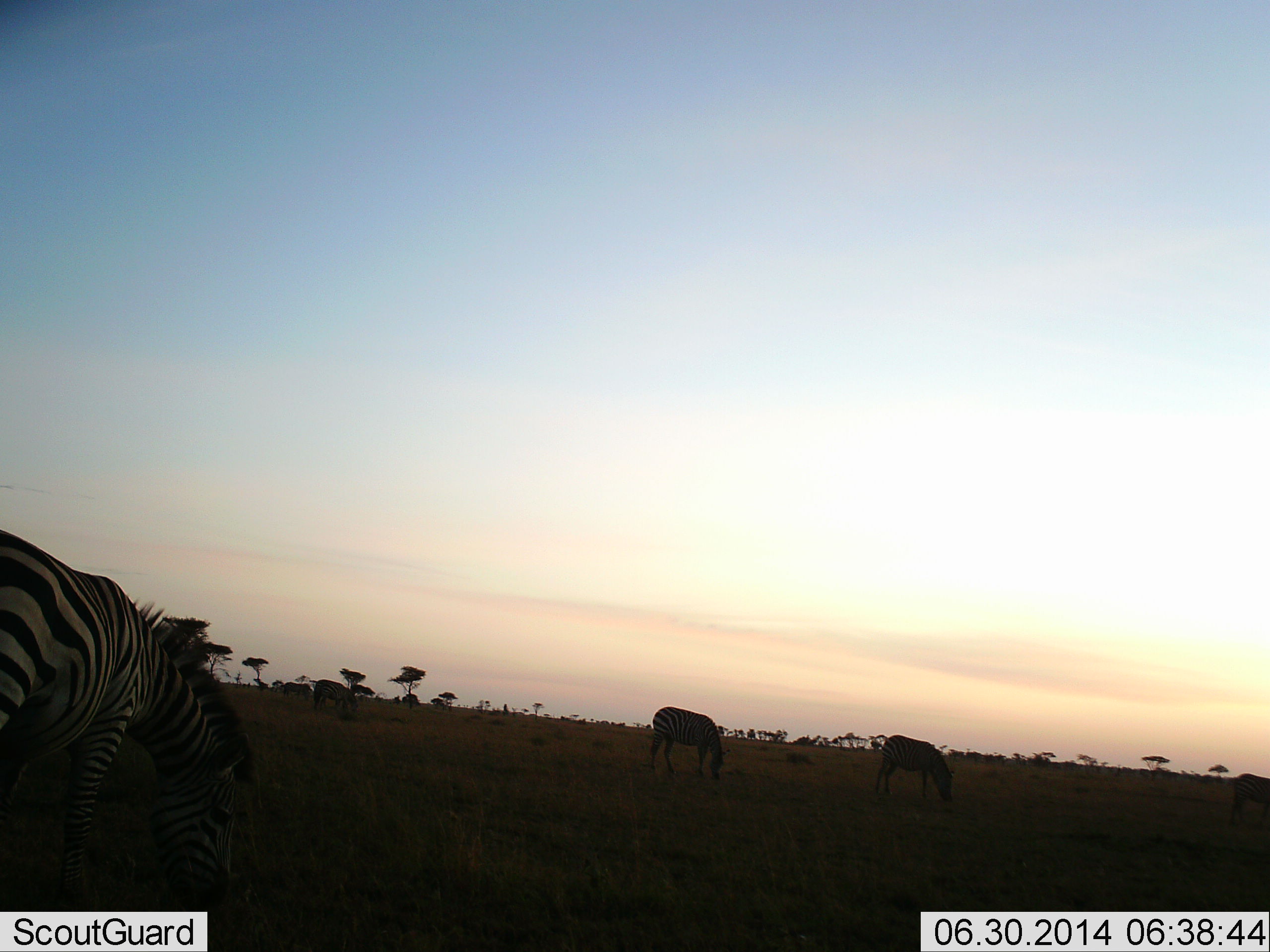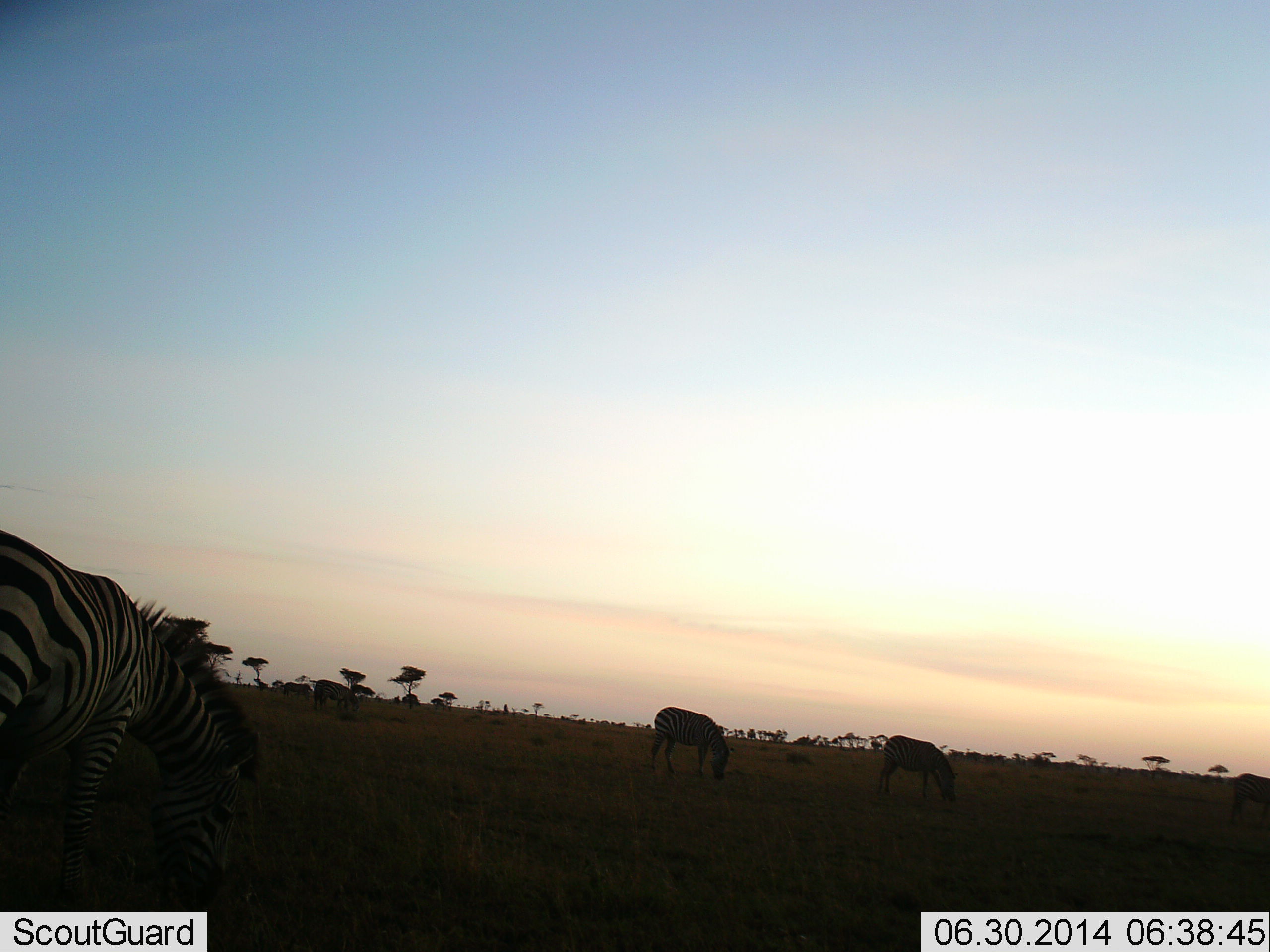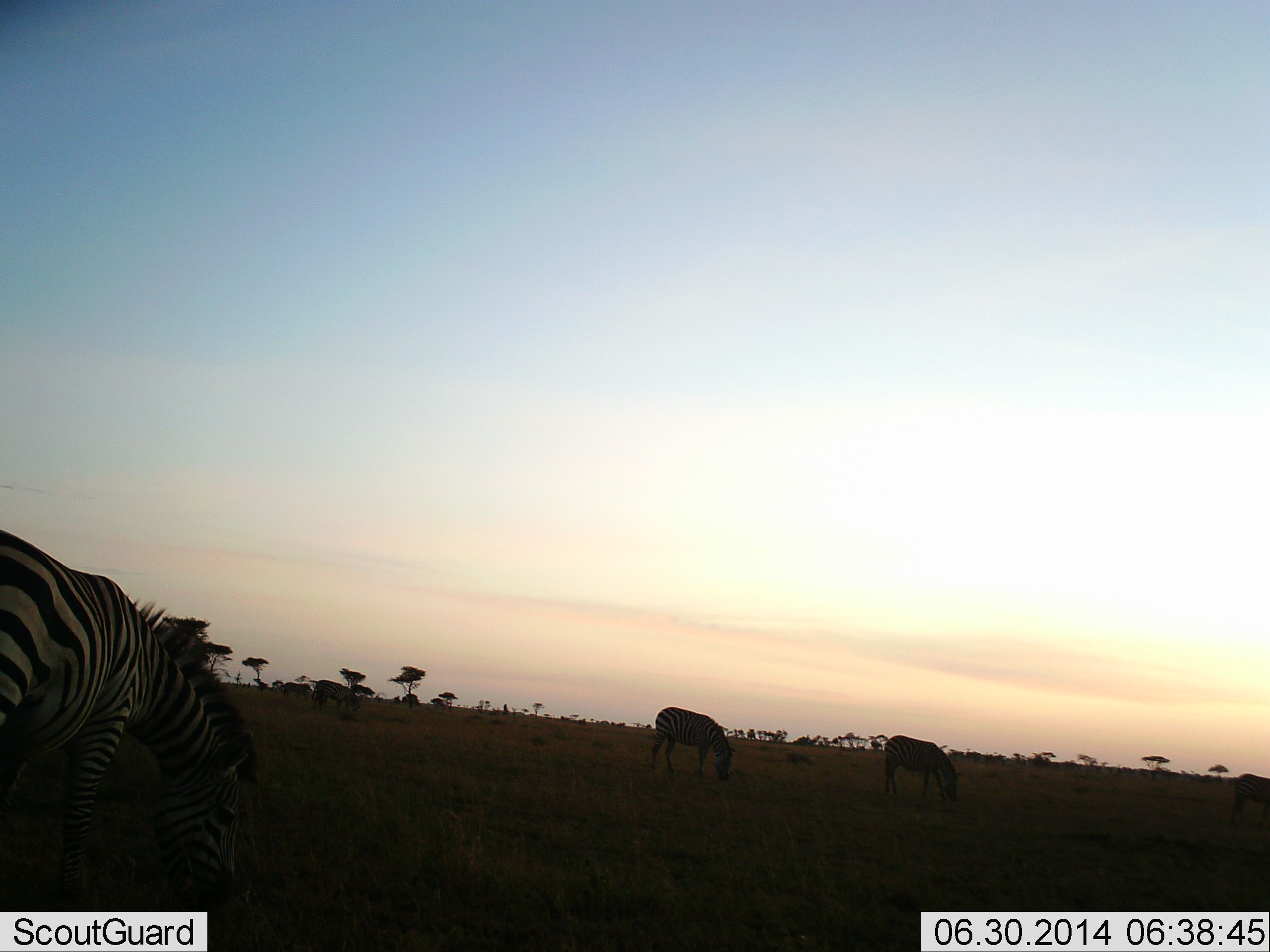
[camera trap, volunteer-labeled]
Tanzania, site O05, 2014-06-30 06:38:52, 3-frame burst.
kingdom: Animalia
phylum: Chordata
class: Mammalia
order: Perissodactyla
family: Equidae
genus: Equus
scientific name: Equus quagga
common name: plains zebra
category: zebra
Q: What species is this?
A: Zebra (plains zebra) (Equus quagga).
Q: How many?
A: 4.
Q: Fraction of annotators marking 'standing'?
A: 10%.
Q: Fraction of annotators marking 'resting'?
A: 0%.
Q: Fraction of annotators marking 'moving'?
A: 0%.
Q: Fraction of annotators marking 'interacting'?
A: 0%.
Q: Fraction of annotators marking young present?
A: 0%.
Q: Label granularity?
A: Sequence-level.